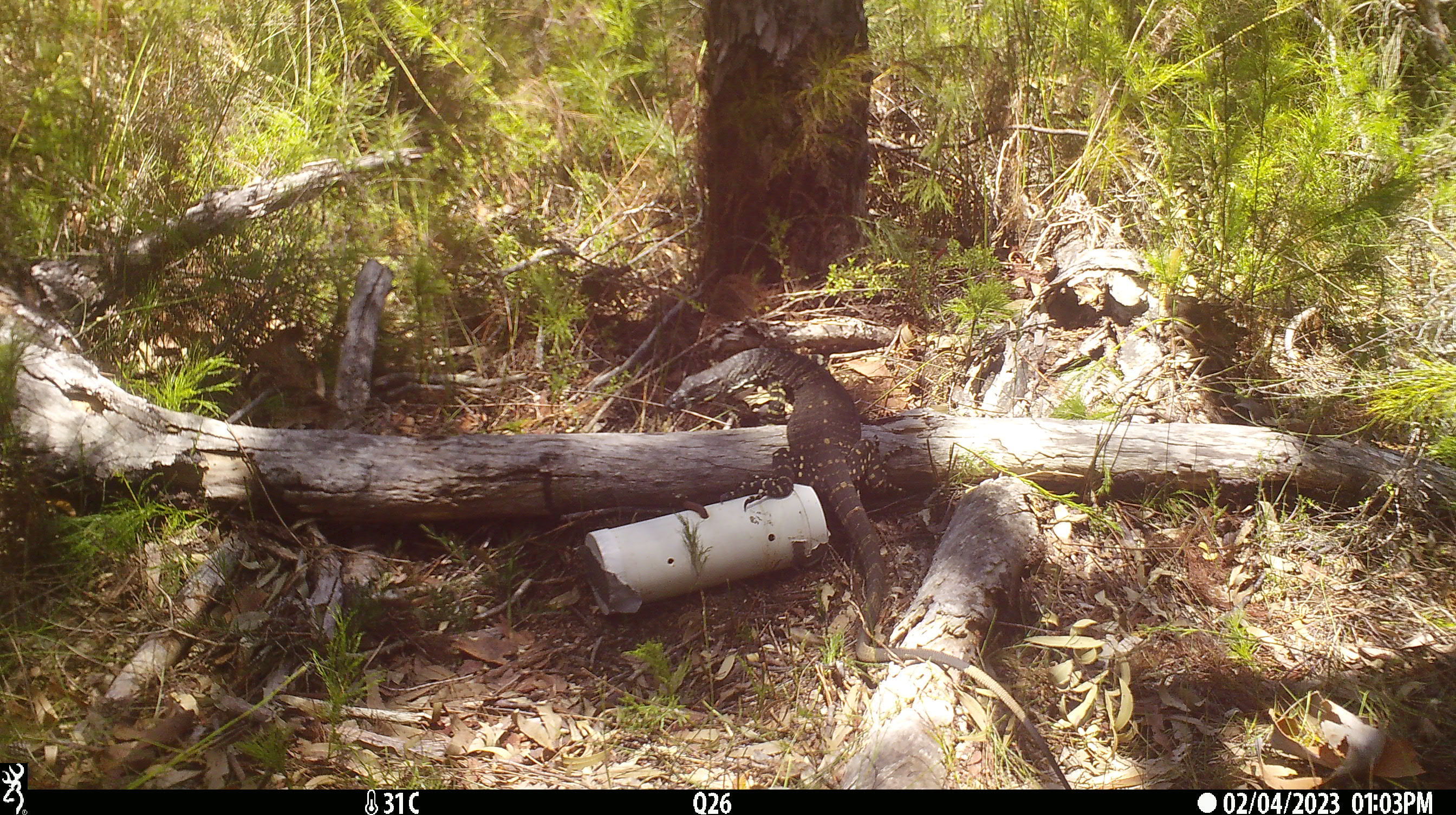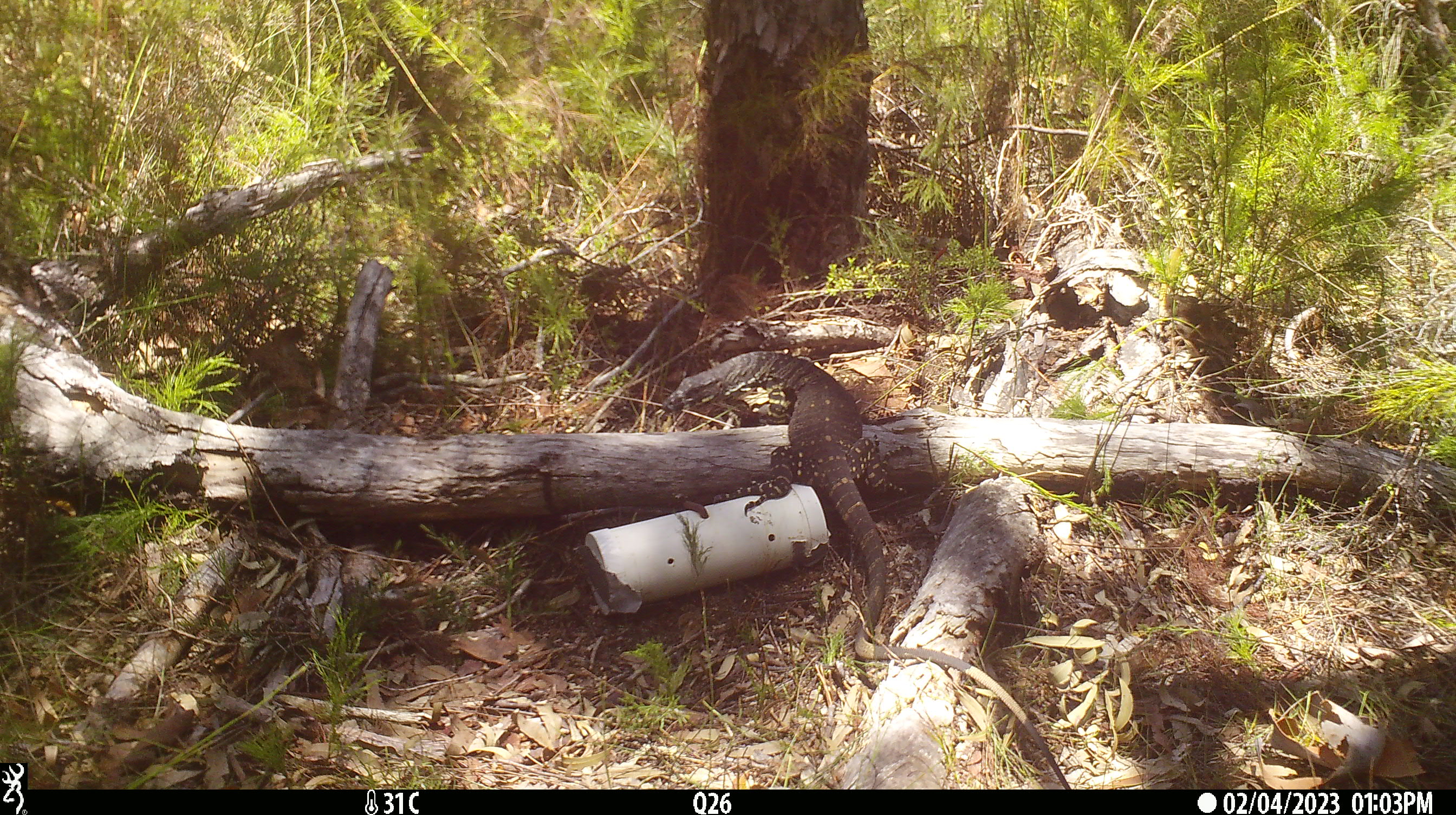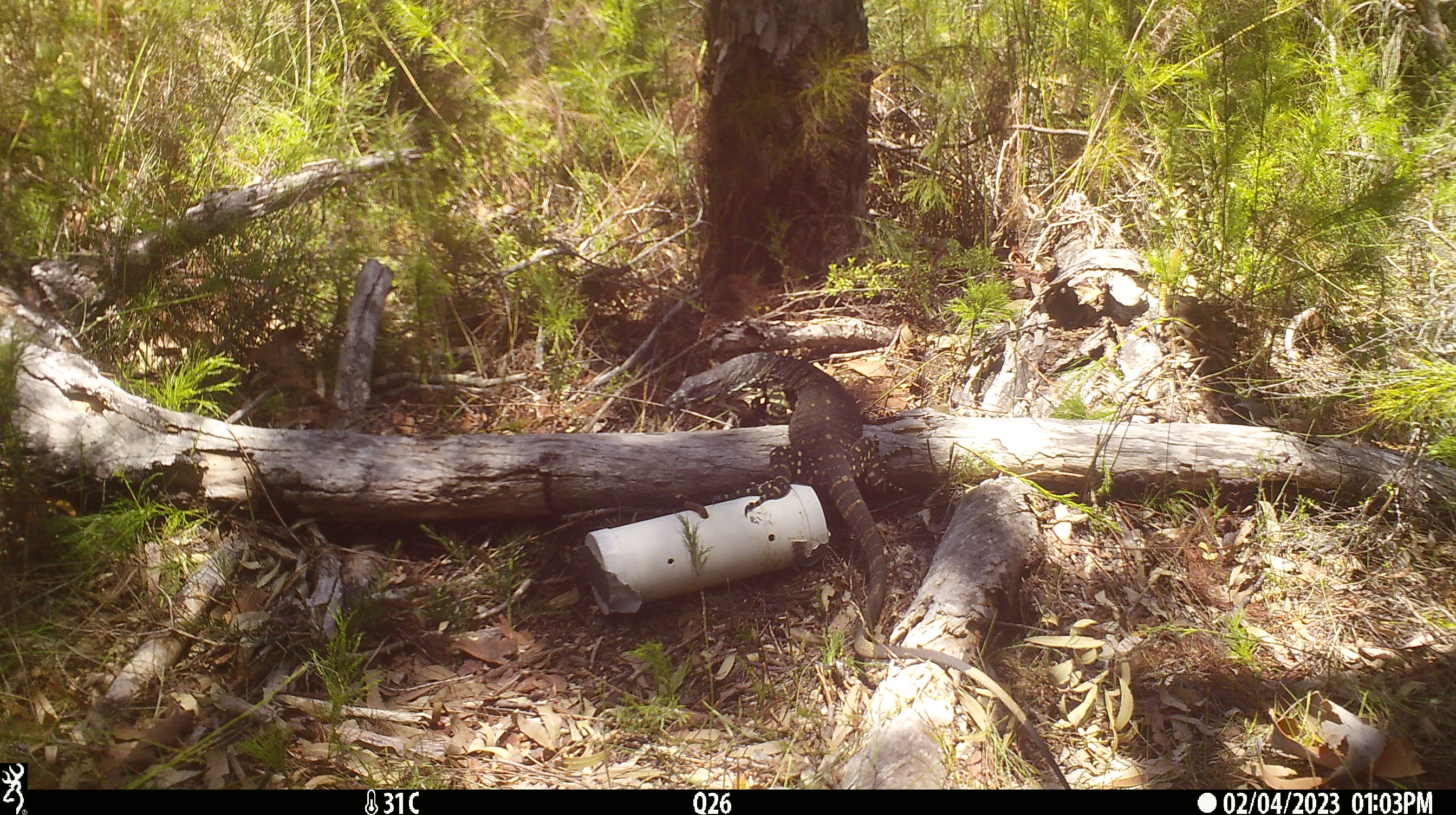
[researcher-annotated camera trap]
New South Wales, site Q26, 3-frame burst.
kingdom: Animalia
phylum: Chordata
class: Reptilia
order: Squamata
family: Varanidae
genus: Varanus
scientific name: Varanus varius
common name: lace monitor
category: goanna